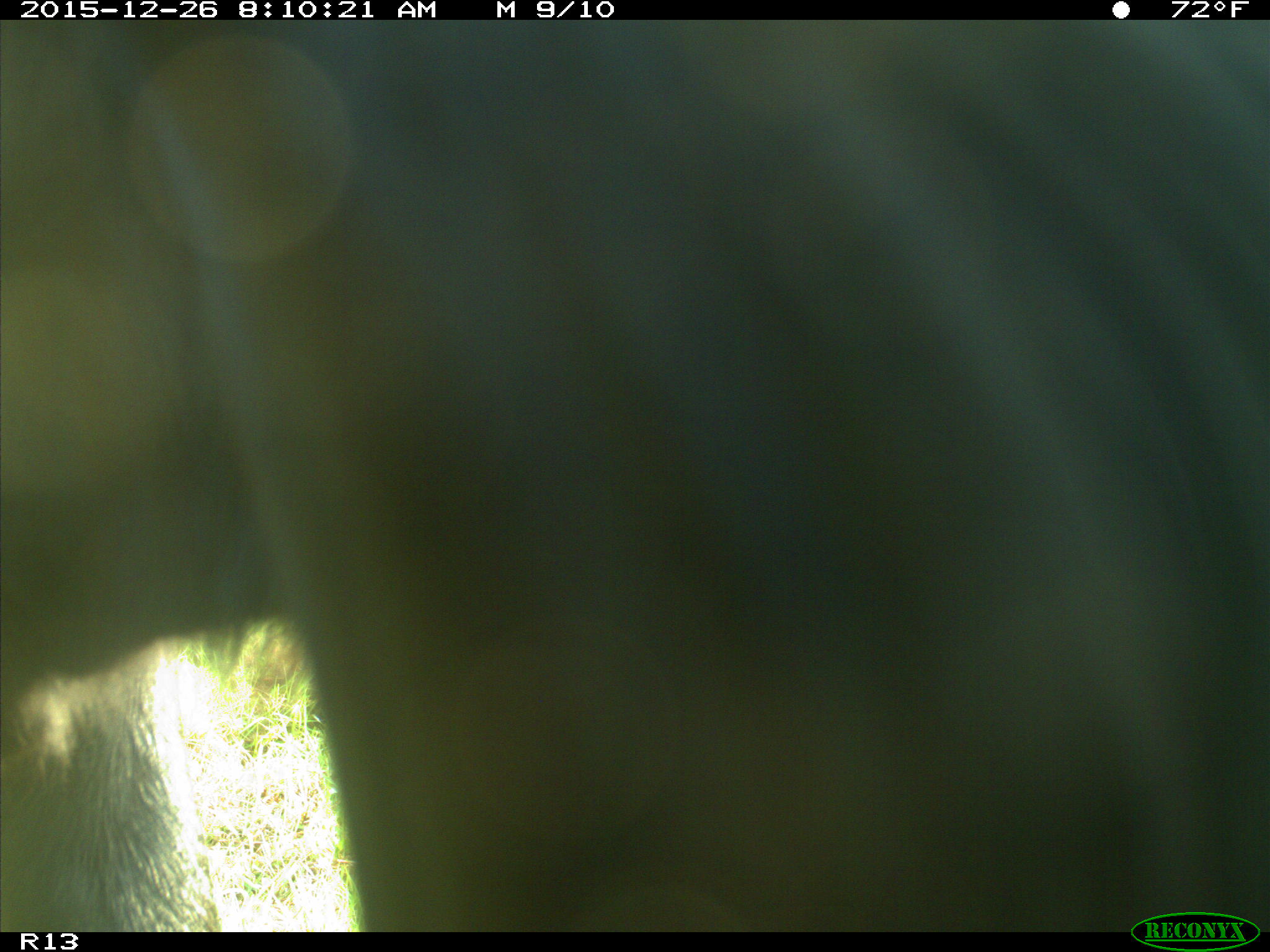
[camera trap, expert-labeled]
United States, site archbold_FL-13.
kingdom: Animalia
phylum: Chordata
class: Mammalia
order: Artiodactyla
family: Bovidae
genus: Bos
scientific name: Bos taurus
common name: domestic cow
Bos taurus (domestic cow).